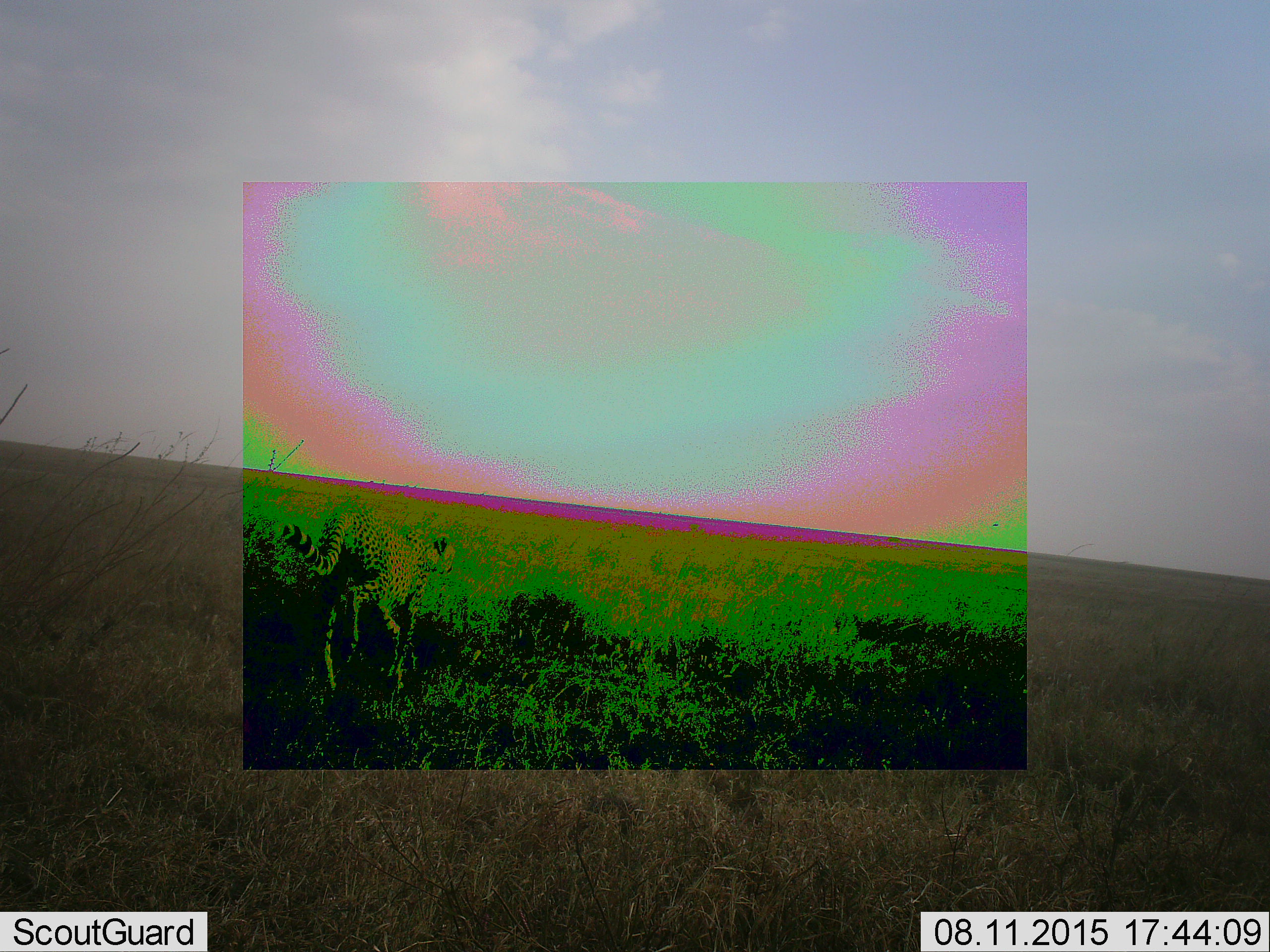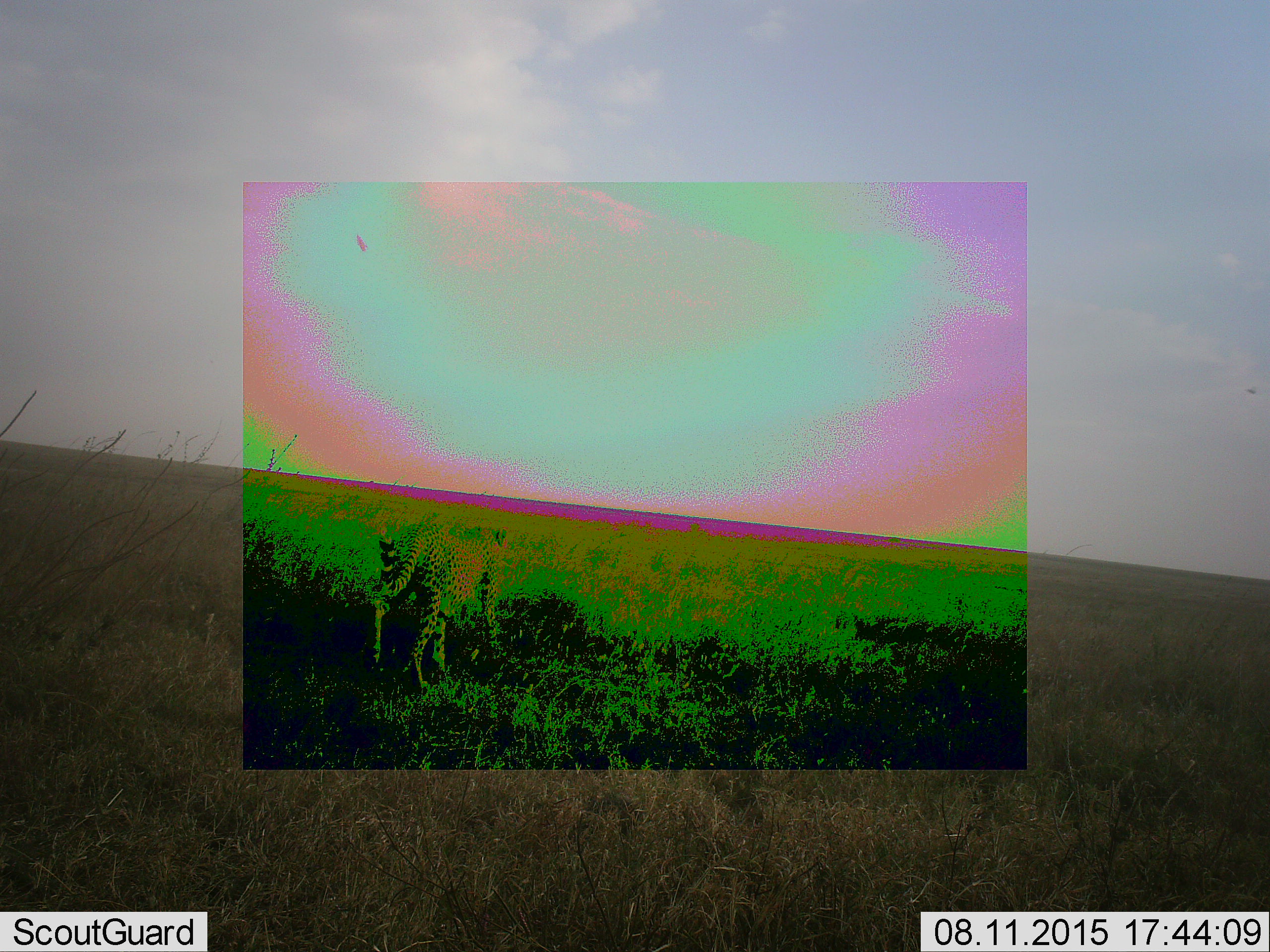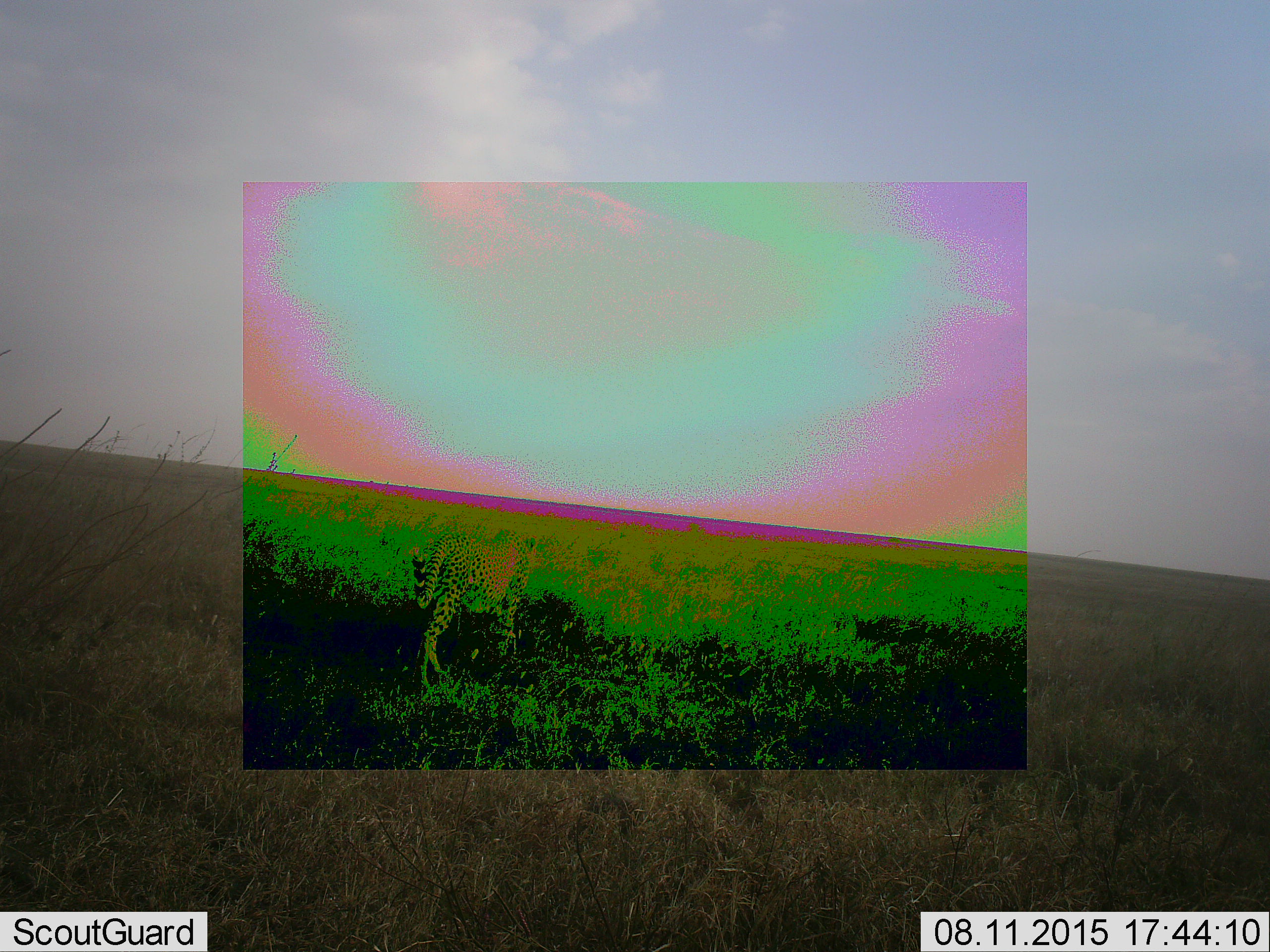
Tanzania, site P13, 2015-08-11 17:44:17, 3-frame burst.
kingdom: Animalia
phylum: Chordata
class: Mammalia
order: Carnivora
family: Felidae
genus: Acinonyx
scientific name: Acinonyx jubatus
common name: cheetah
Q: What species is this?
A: Cheetah (Acinonyx jubatus).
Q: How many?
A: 1.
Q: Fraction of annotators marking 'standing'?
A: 0%.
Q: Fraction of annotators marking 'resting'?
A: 0%.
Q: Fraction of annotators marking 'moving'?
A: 100%.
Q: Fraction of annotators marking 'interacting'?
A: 0%.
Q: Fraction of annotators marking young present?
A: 0%.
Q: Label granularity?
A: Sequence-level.